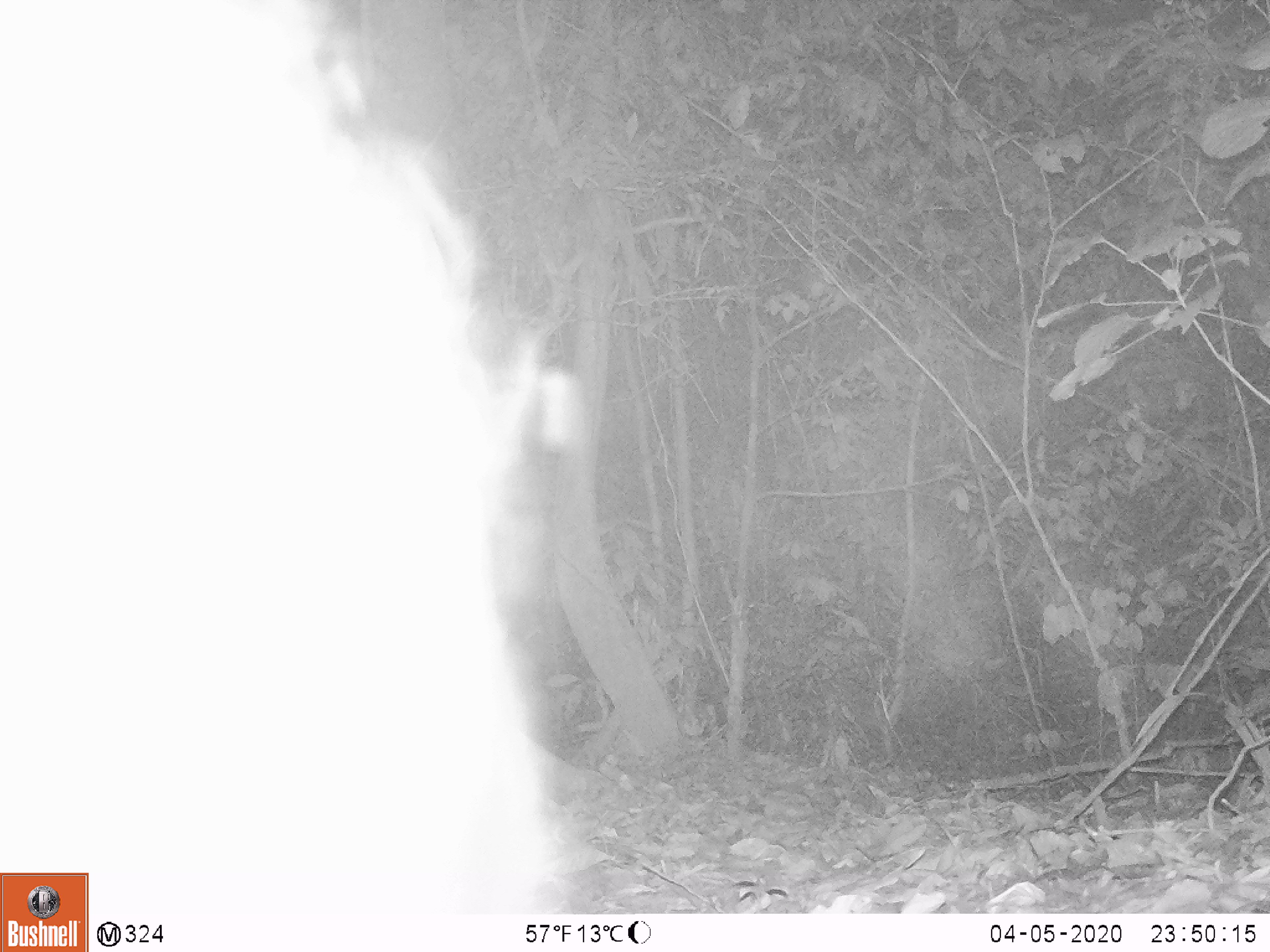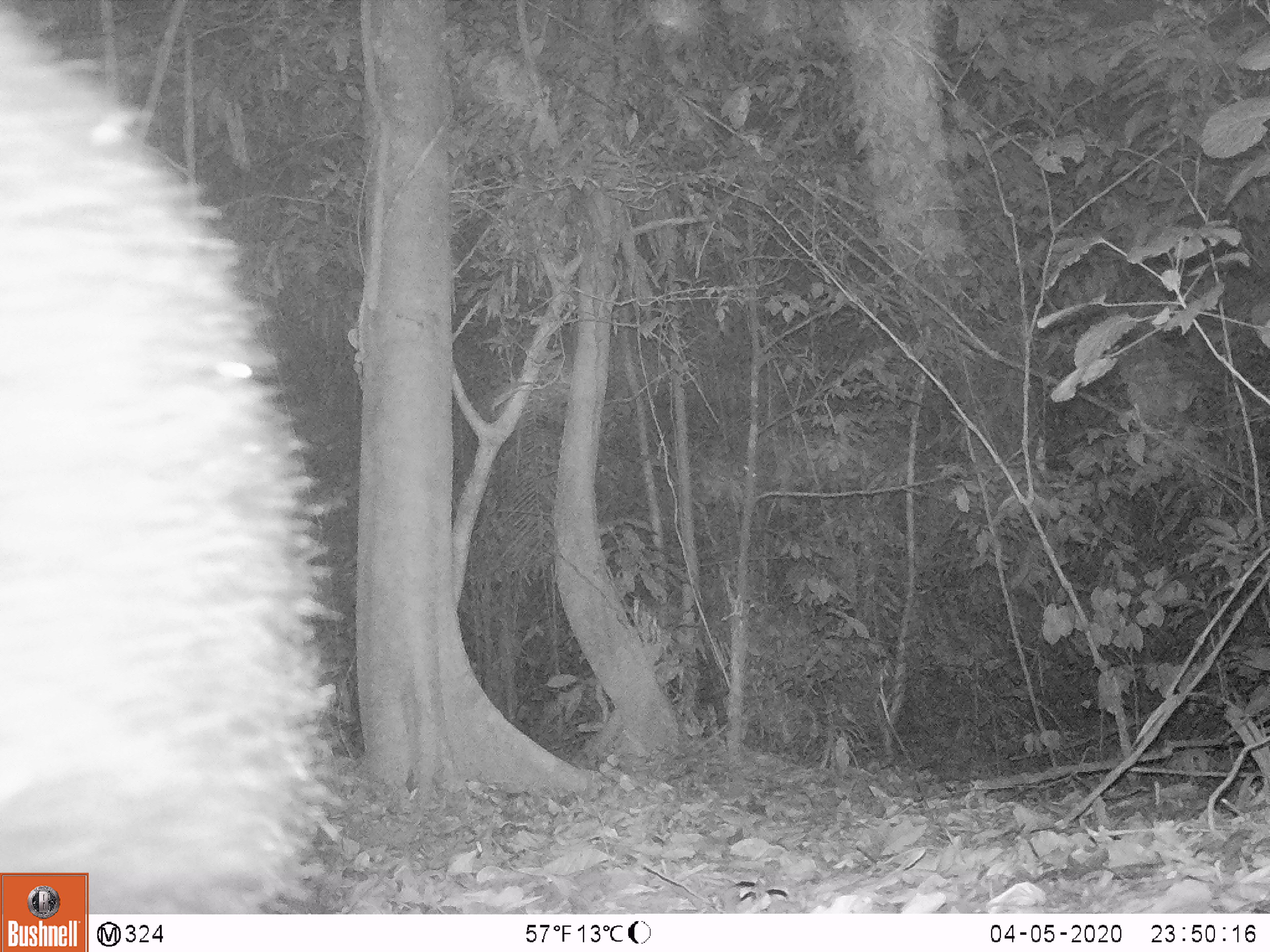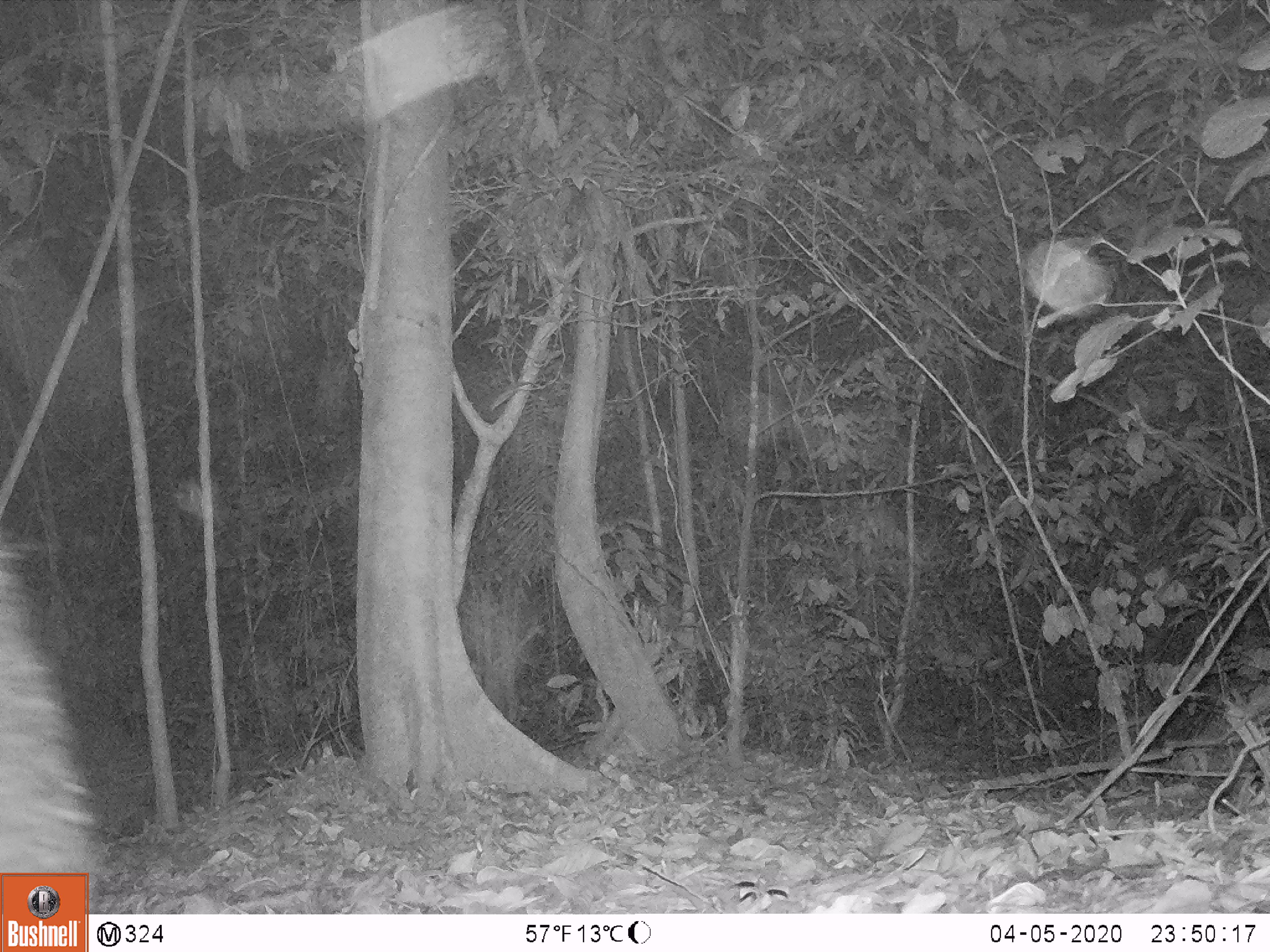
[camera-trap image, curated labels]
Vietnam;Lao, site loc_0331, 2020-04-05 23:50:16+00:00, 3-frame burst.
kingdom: Animalia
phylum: Chordata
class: Mammalia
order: Carnivora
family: Ursidae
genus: Ursus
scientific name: Ursus thibetanus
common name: asian black bear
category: asiatic black bear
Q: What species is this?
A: Asiatic black bear (asian black bear) (Ursus thibetanus).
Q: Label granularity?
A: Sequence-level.